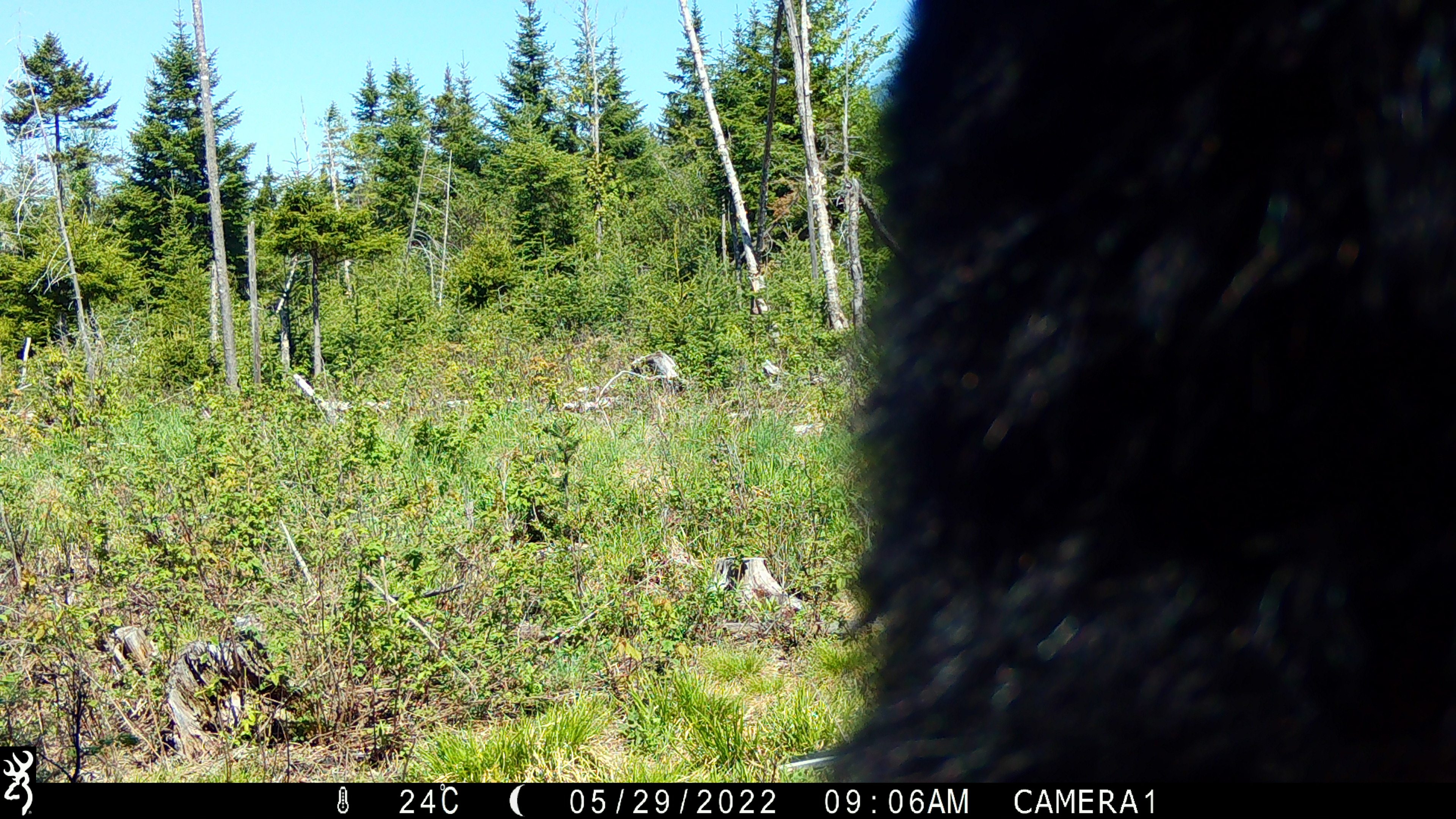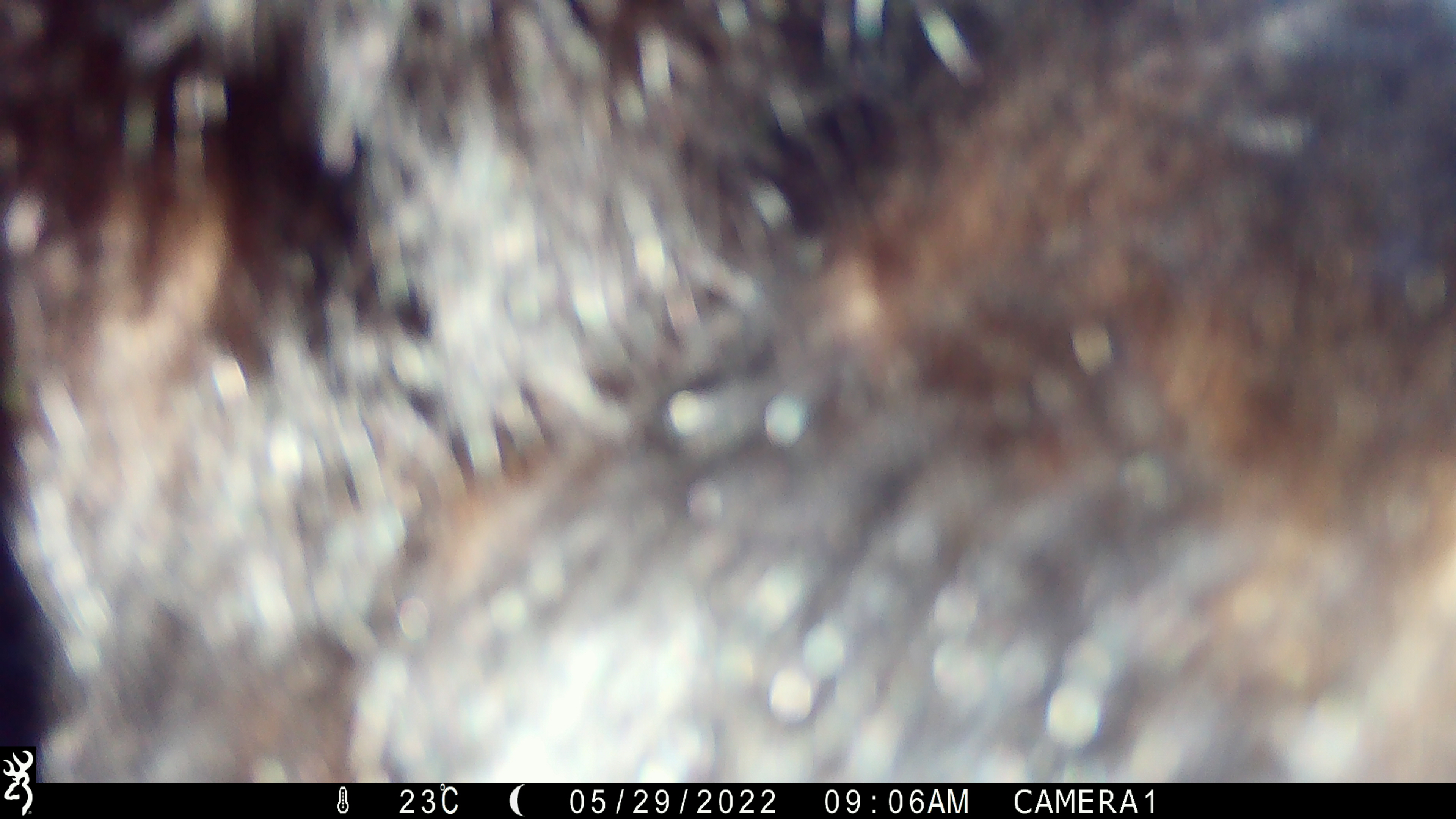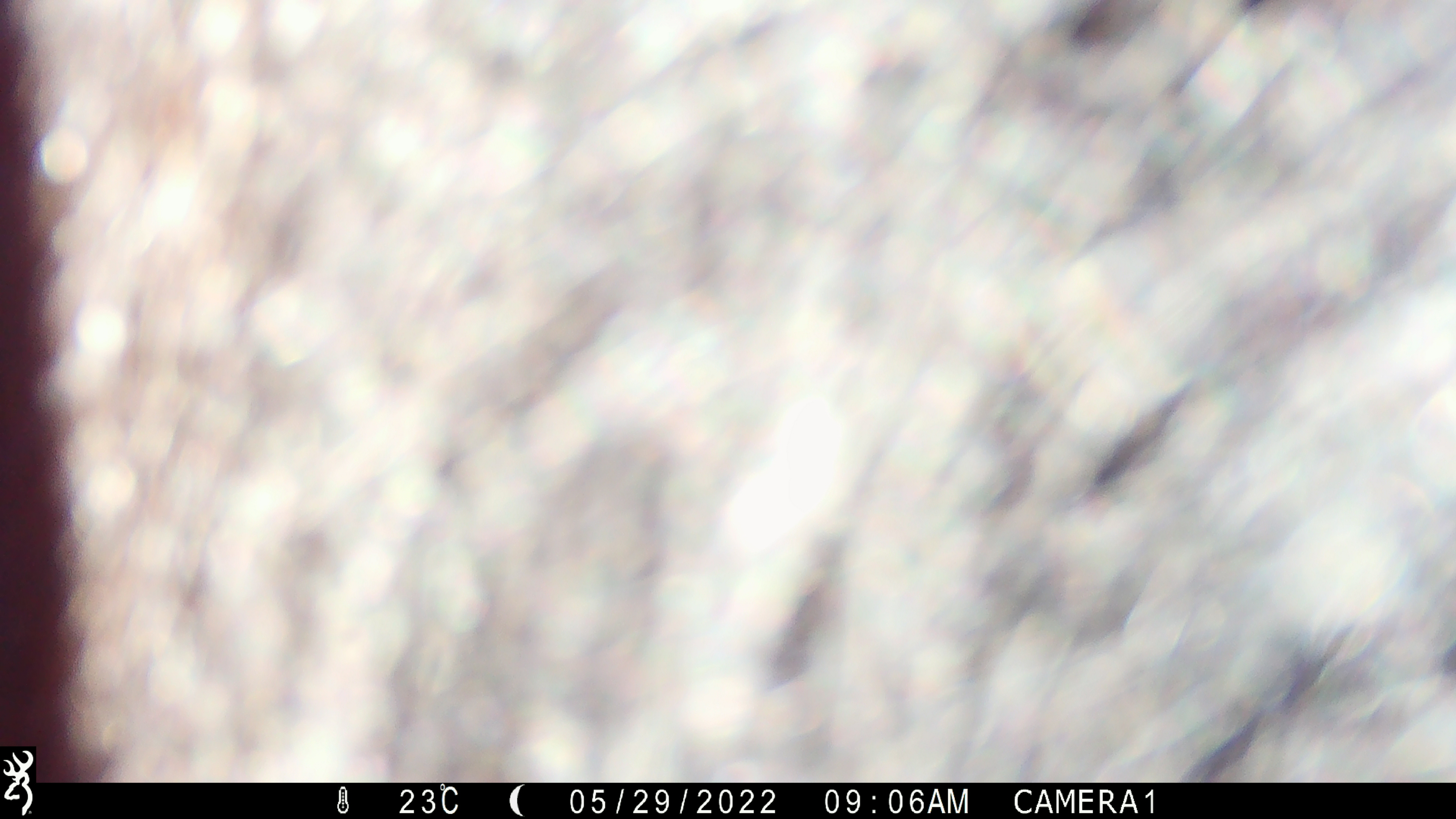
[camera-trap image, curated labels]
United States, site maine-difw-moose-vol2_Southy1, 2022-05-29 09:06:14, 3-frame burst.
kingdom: Animalia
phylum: Chordata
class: Mammalia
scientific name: Mammalia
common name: mammal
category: mammal sp.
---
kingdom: Animalia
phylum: Chordata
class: Mammalia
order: Carnivora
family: Ursidae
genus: Ursus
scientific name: Ursus americanus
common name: black bear